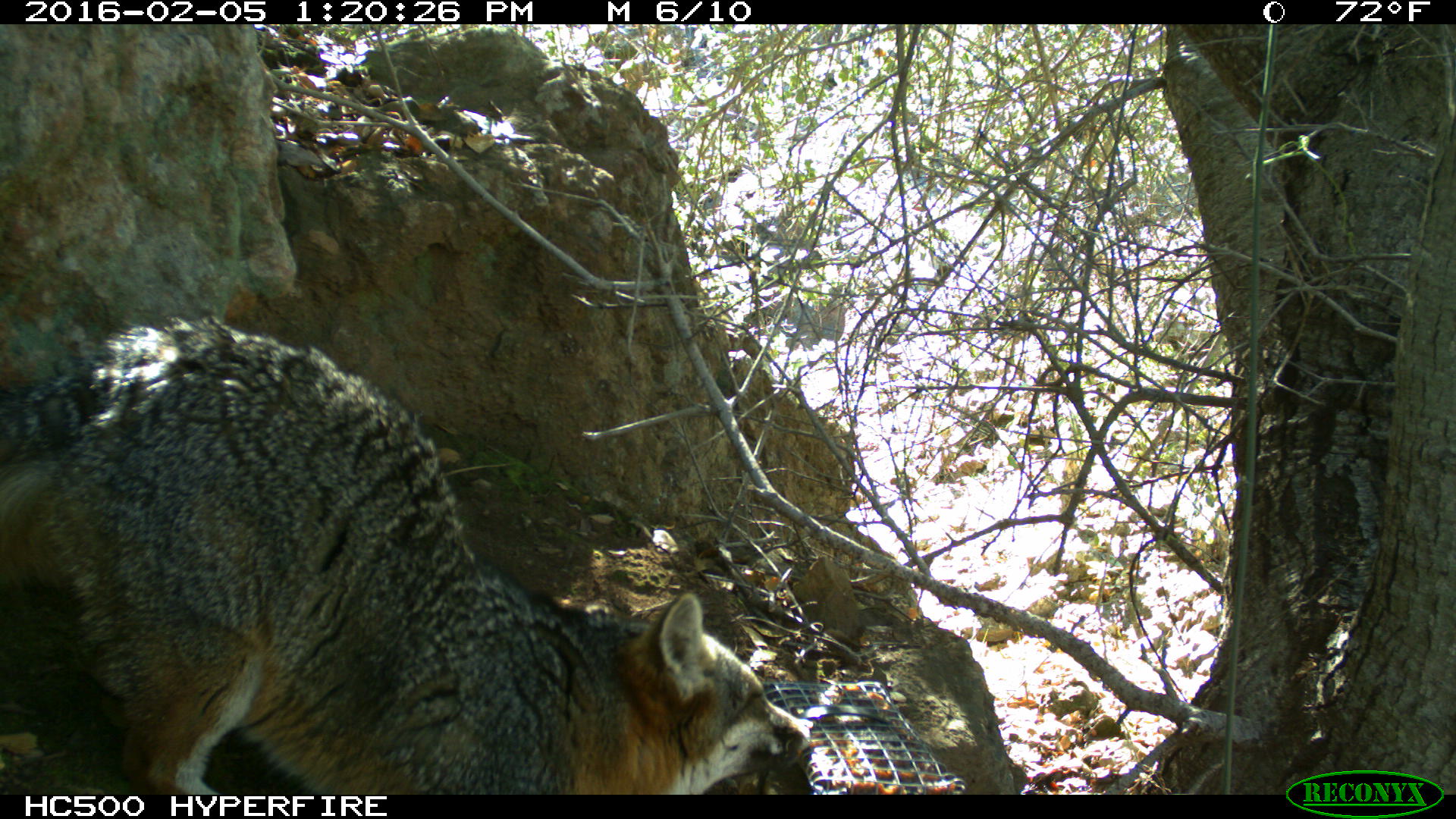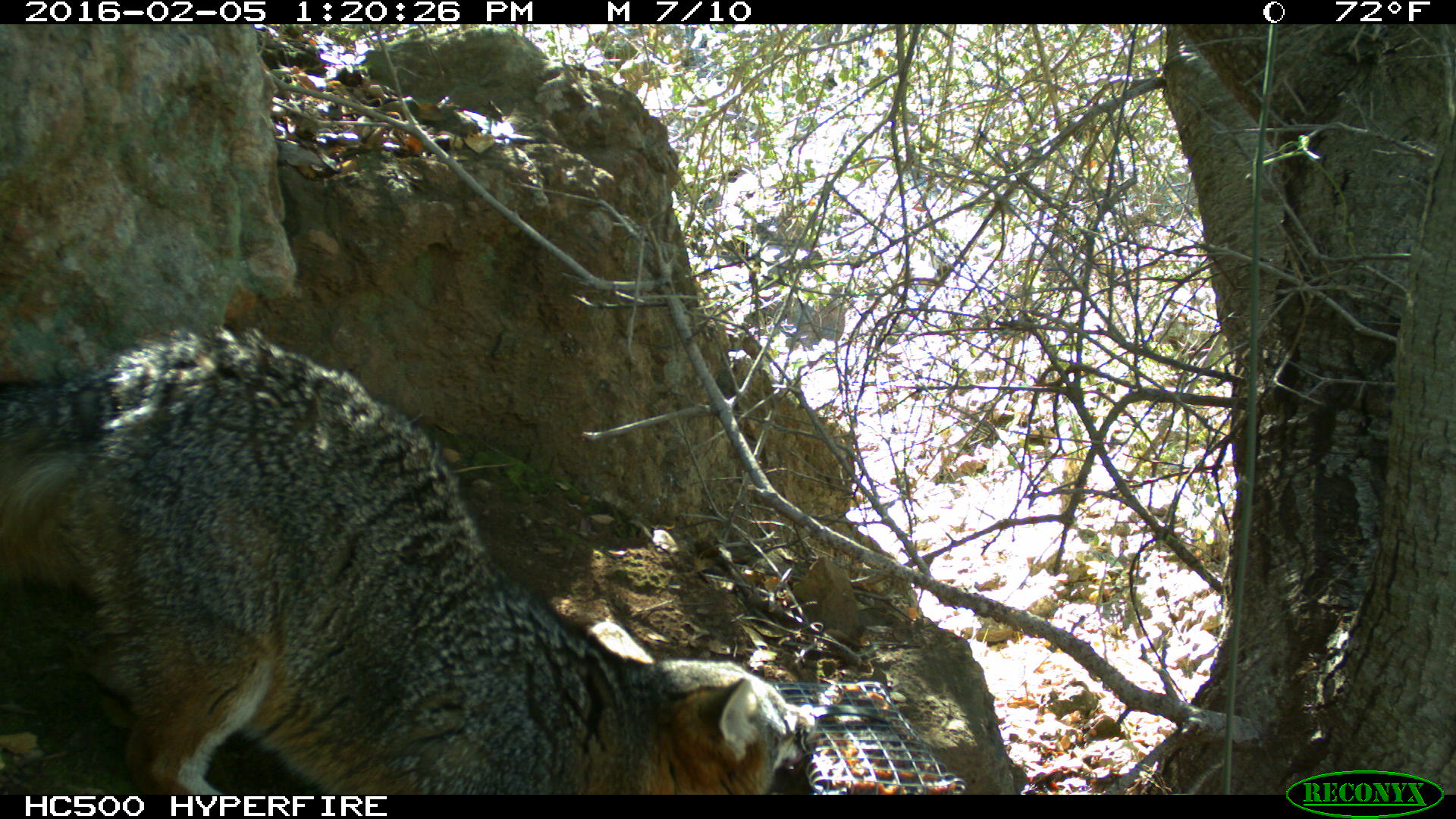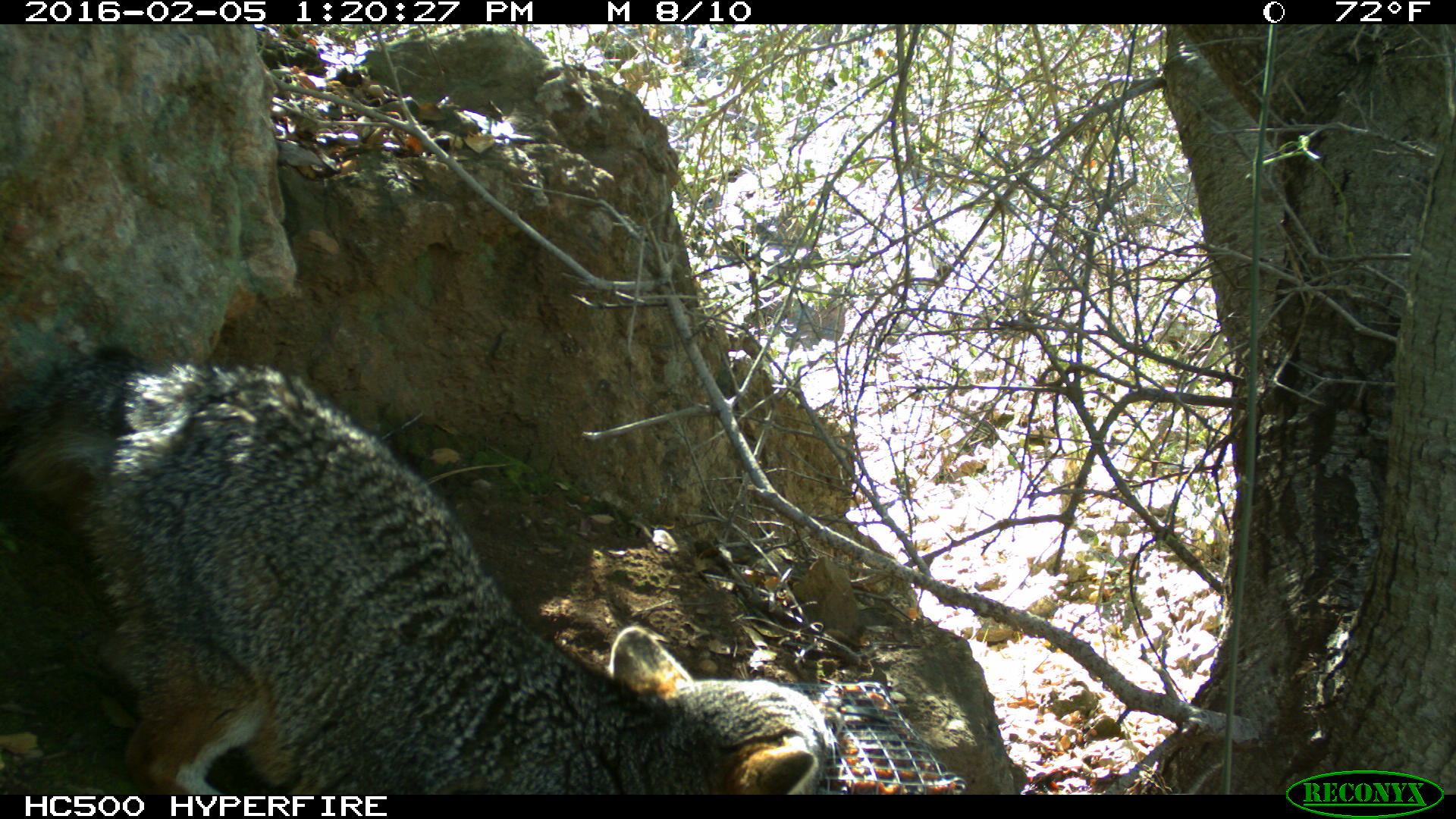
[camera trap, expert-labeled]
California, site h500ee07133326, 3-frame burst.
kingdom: Animalia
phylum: Chordata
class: Mammalia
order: Carnivora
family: Canidae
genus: Urocyon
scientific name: Urocyon littoralis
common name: island fox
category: fox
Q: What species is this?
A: Fox (island fox) (Urocyon littoralis).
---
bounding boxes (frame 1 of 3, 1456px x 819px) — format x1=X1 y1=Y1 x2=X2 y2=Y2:
fox: x1=0 y1=317 x2=814 y2=794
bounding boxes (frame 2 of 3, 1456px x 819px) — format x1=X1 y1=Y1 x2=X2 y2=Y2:
fox: x1=0 y1=323 x2=814 y2=795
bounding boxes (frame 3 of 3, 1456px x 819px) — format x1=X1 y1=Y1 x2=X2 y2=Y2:
fox: x1=0 y1=343 x2=836 y2=794